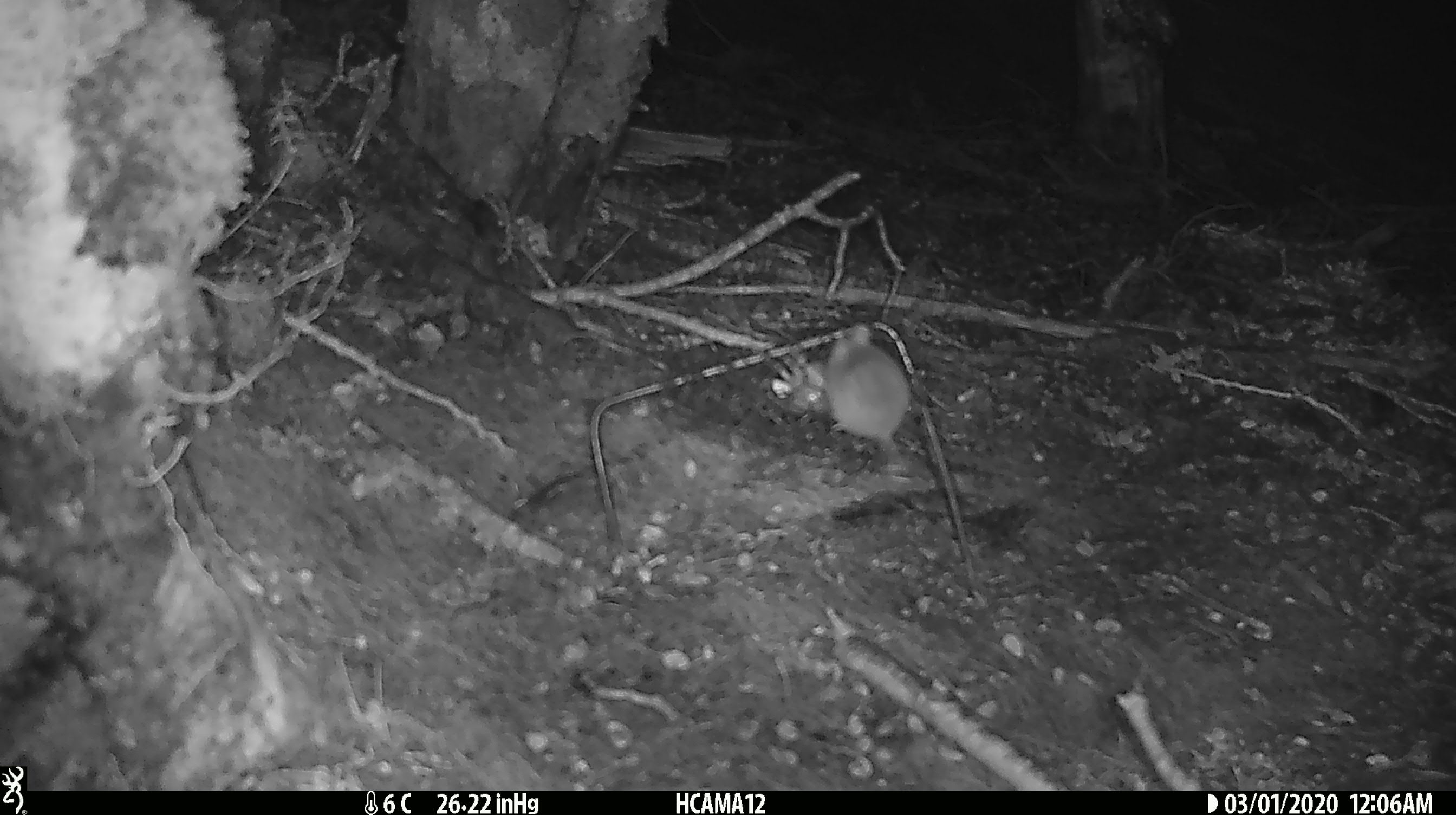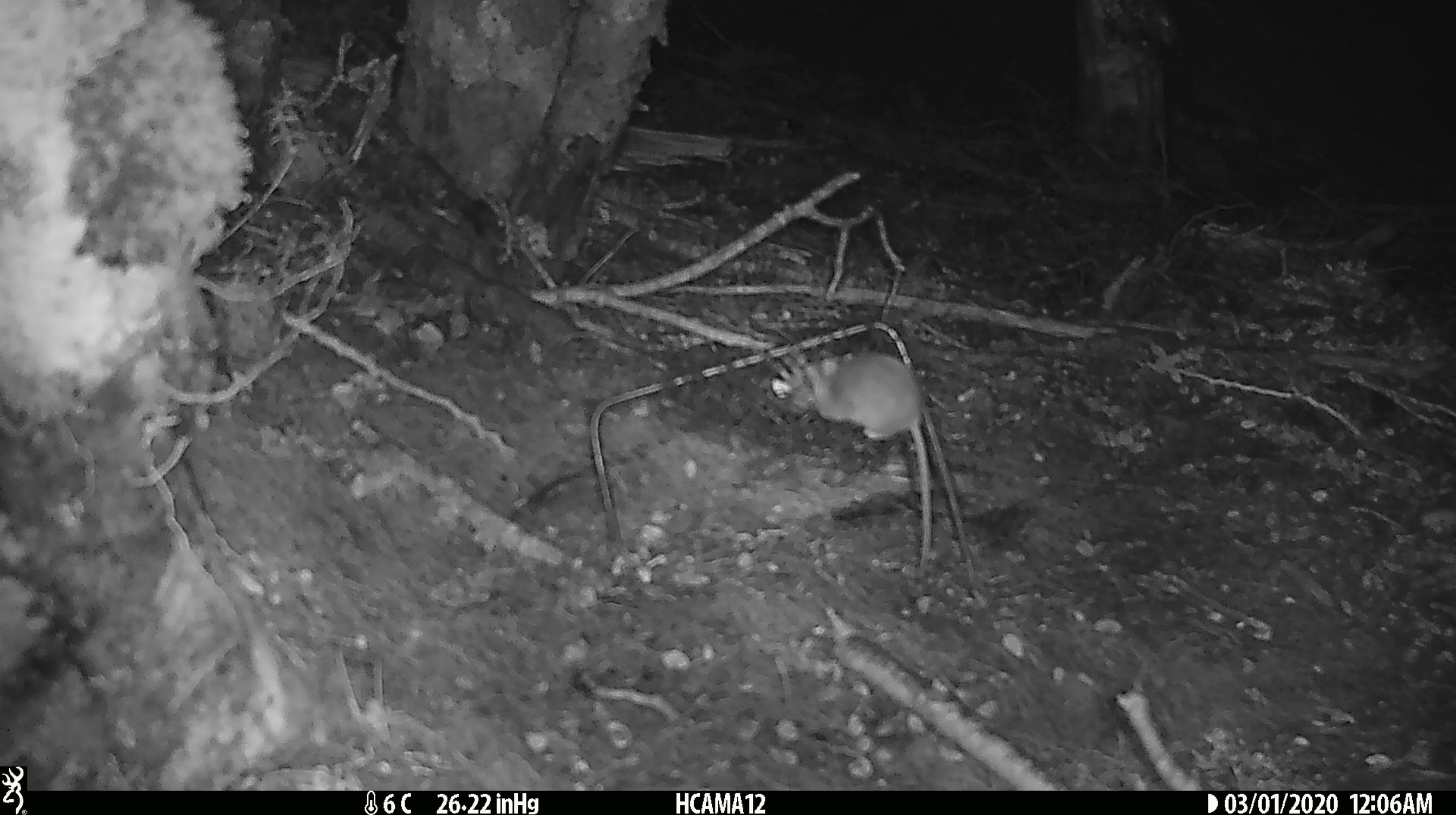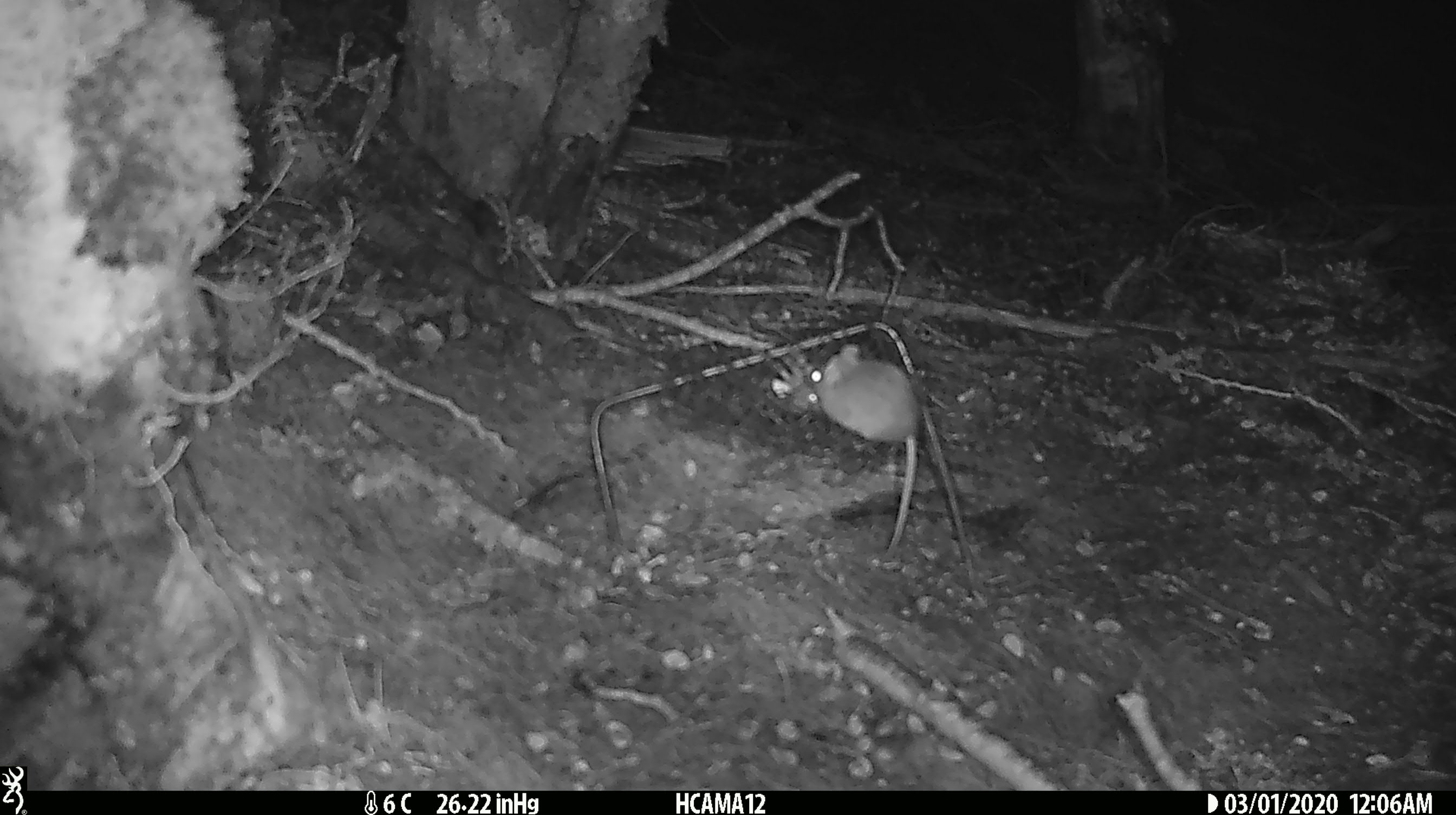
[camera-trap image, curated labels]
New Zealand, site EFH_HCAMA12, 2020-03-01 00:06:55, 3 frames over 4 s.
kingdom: Animalia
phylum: Chordata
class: Mammalia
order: Rodentia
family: Muridae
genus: Mus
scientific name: Mus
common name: mouse